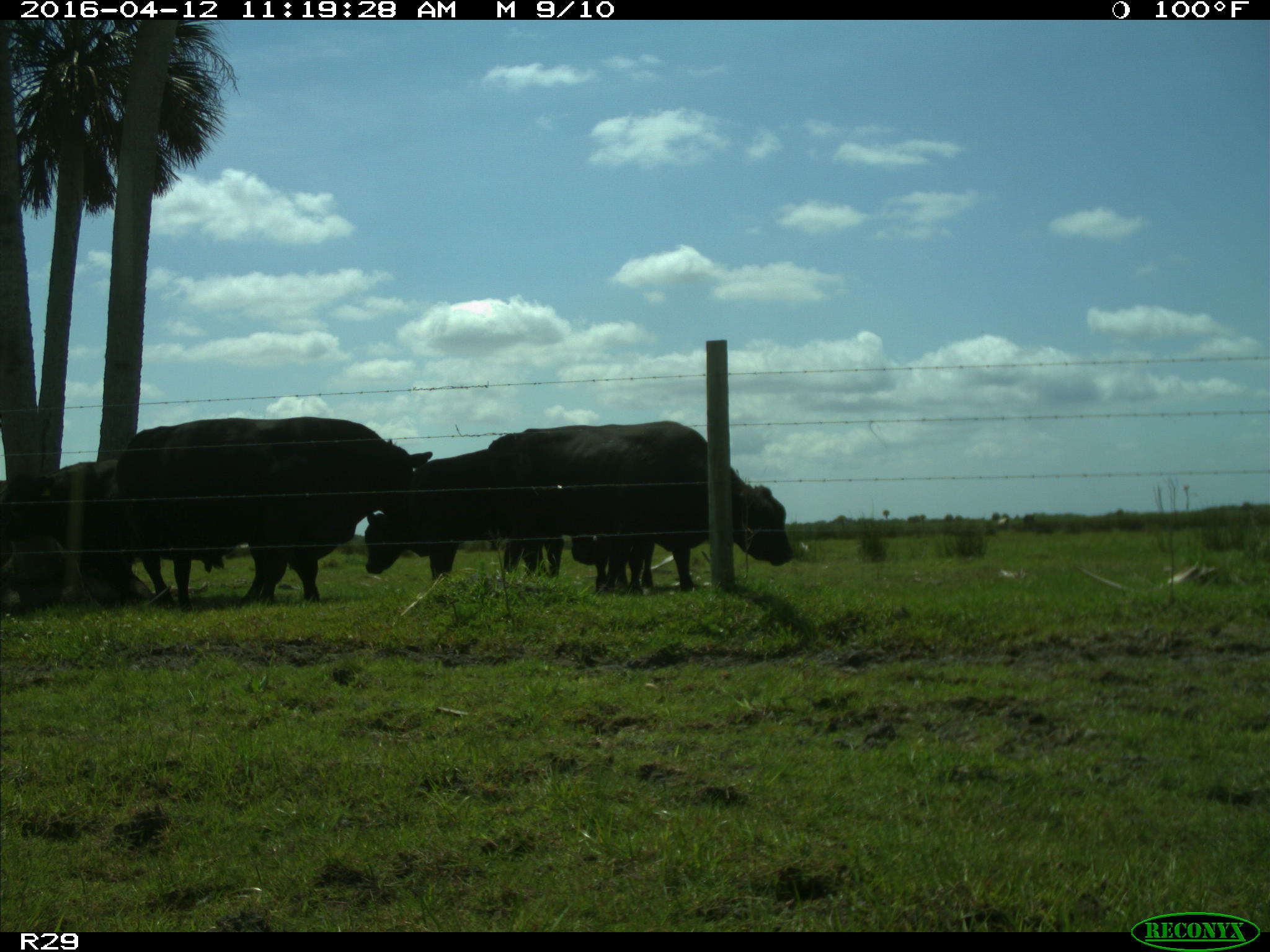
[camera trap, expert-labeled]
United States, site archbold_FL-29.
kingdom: Animalia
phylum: Chordata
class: Mammalia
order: Artiodactyla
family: Bovidae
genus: Bos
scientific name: Bos taurus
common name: domestic cow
Bos taurus (domestic cow).